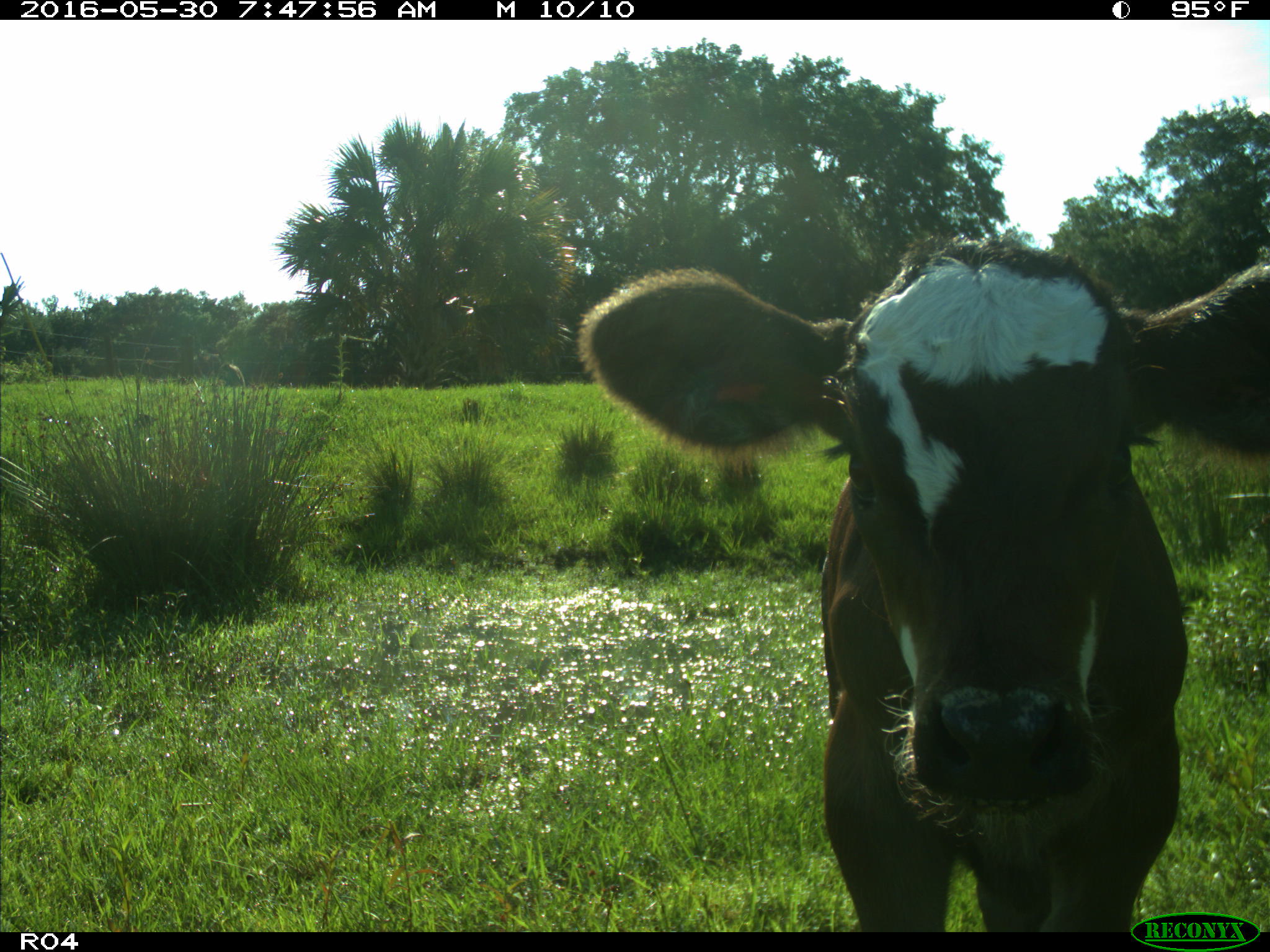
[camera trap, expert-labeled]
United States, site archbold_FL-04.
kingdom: Animalia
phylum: Chordata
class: Mammalia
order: Artiodactyla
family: Bovidae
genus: Bos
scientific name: Bos taurus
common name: domestic cow